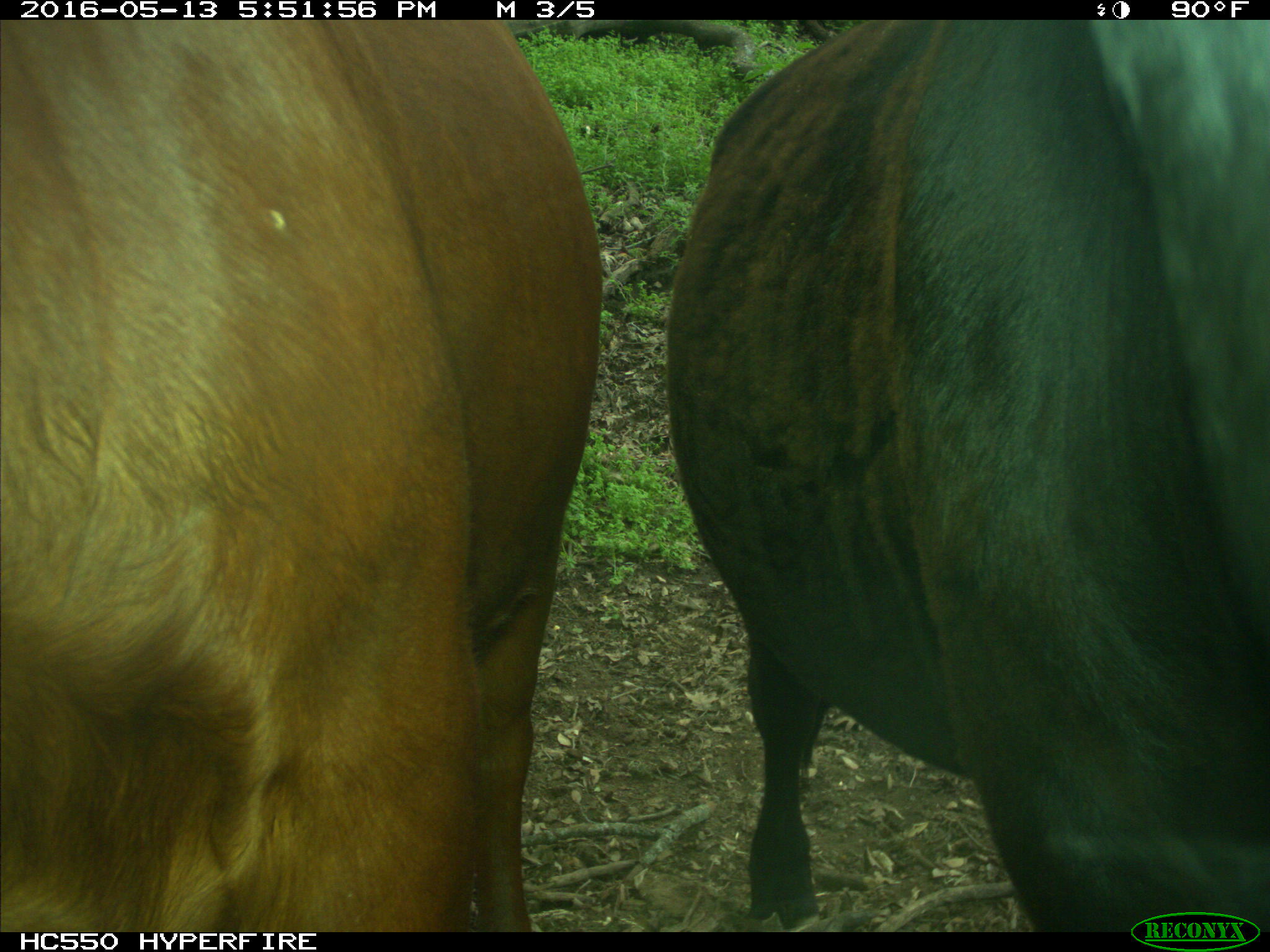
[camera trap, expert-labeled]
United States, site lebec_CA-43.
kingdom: Animalia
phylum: Chordata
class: Mammalia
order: Artiodactyla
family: Bovidae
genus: Bos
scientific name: Bos taurus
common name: domestic cow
Bos taurus (domestic cow).